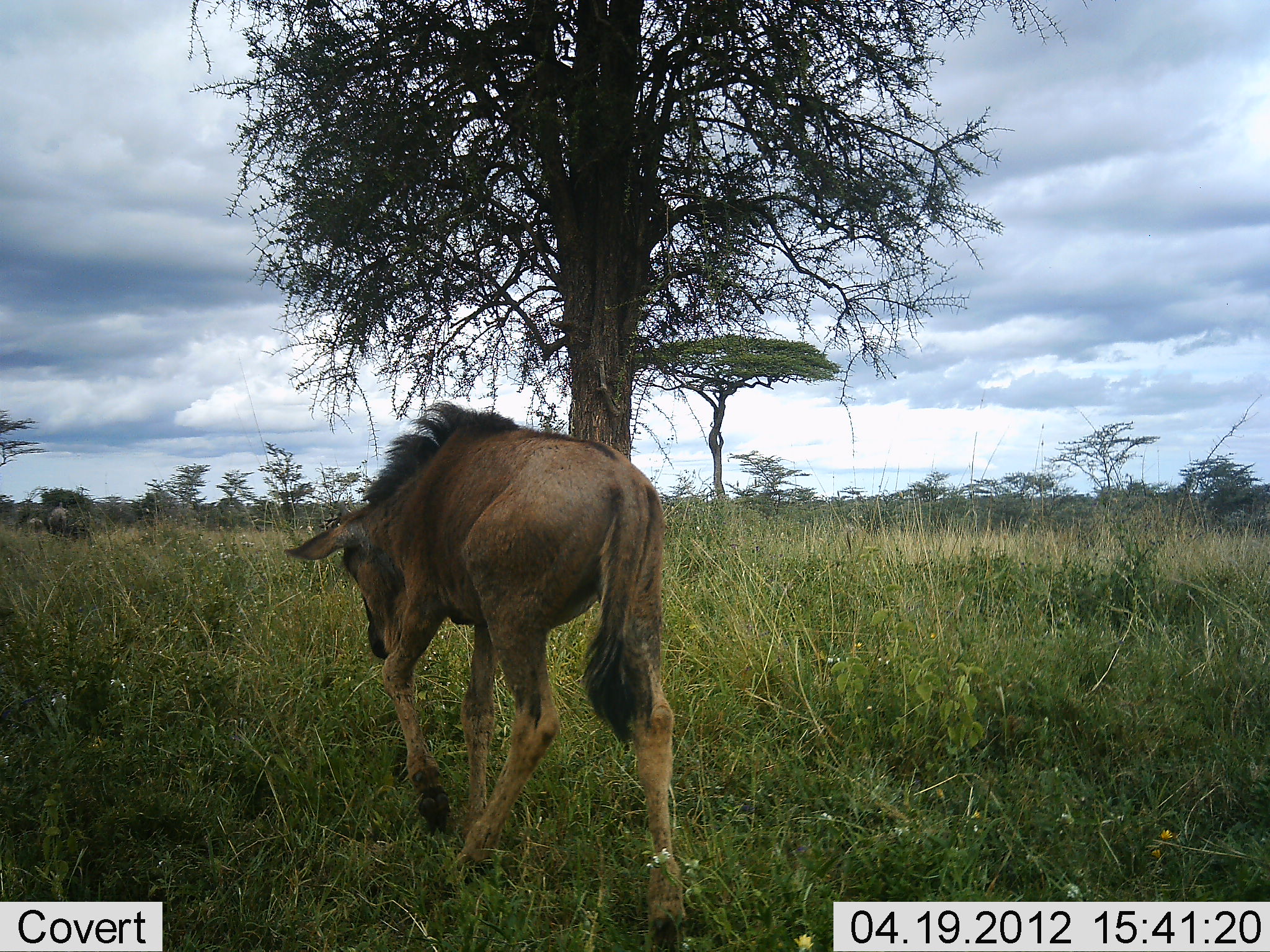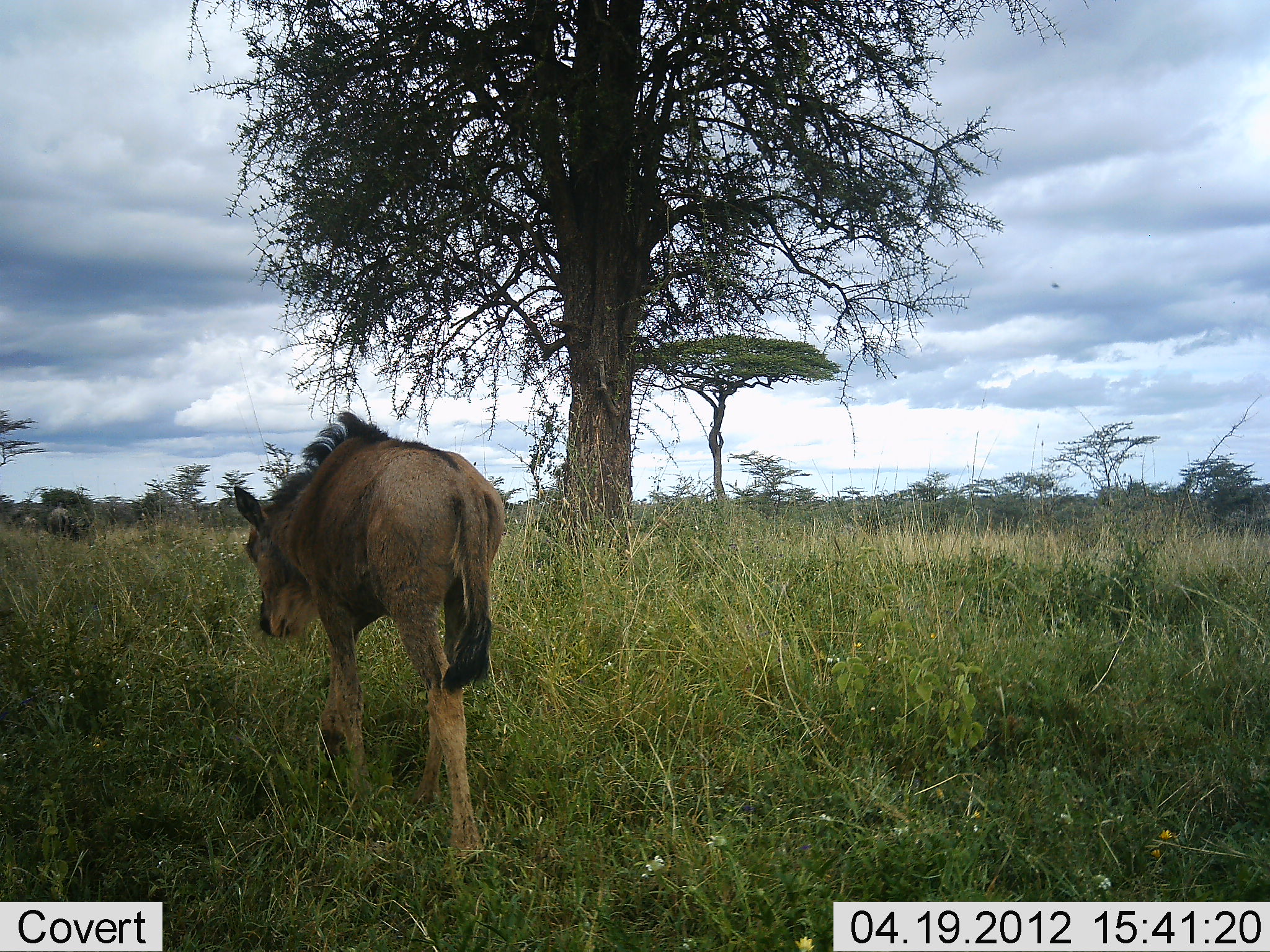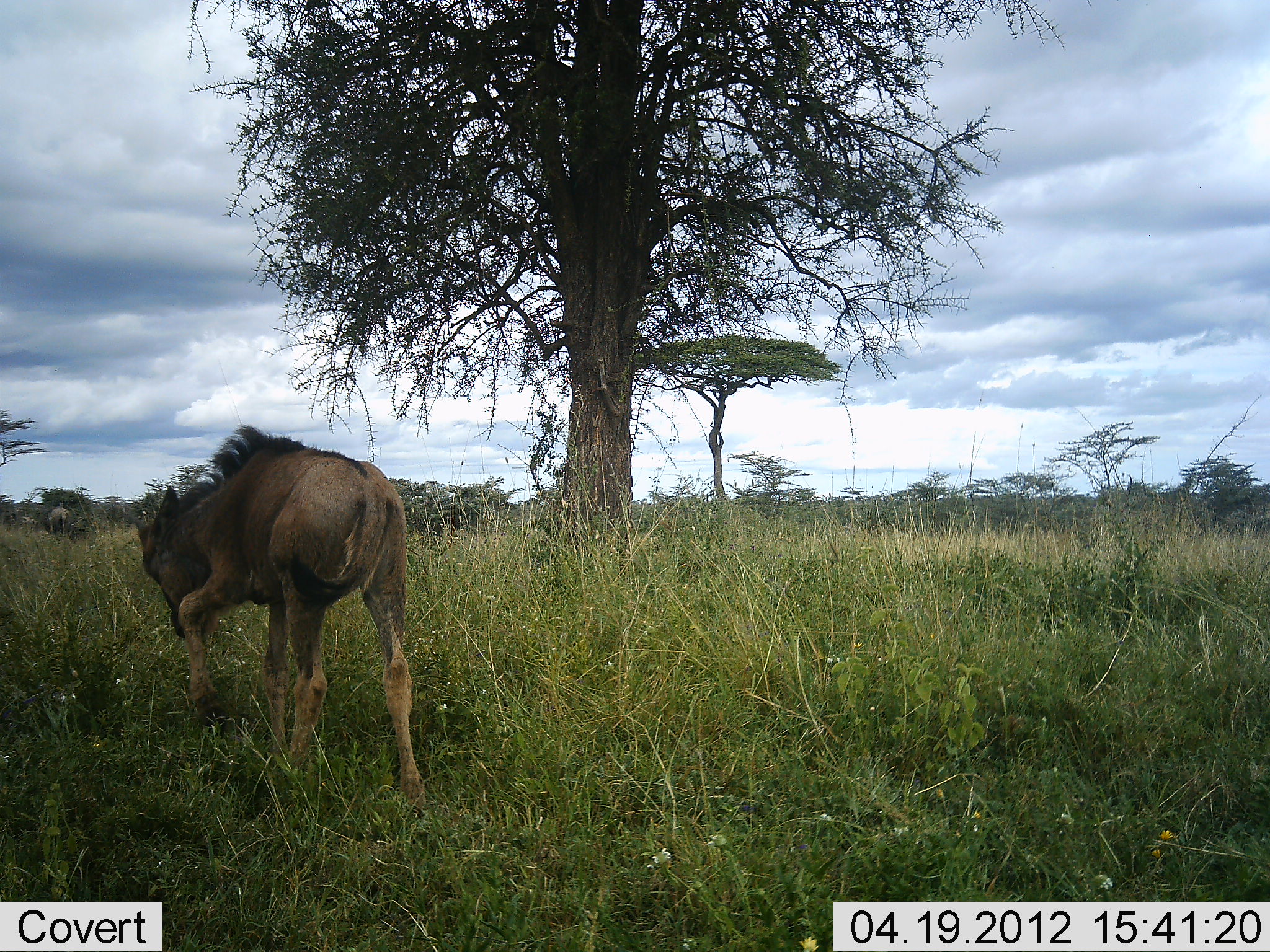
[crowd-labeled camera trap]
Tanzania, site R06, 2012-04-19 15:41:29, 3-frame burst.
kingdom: Animalia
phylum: Chordata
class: Mammalia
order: Artiodactyla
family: Bovidae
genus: Connochaetes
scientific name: Connochaetes taurinus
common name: blue wildebeest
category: wildebeest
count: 1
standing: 8%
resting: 0%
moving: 100%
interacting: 0%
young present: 83%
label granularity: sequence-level